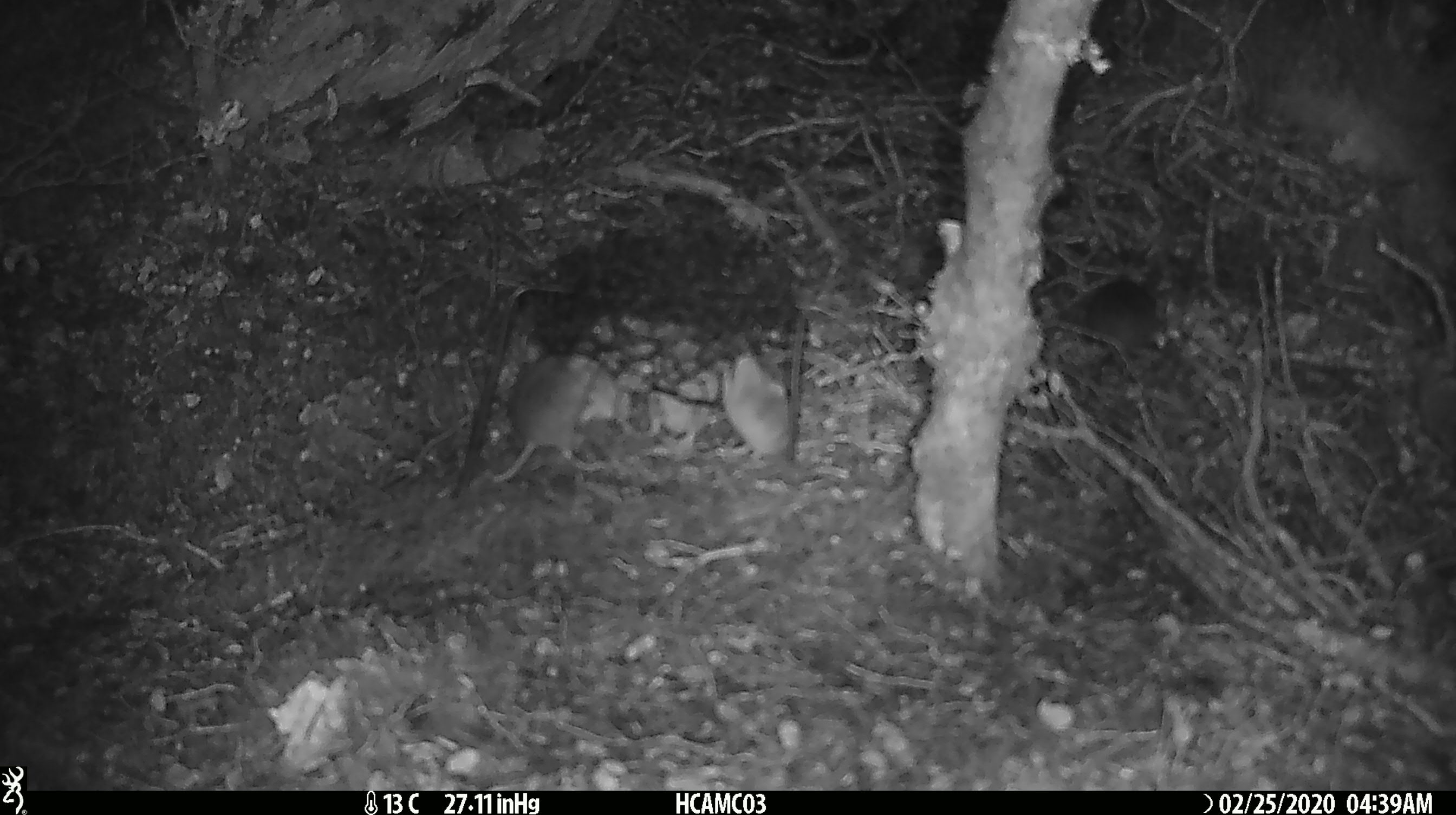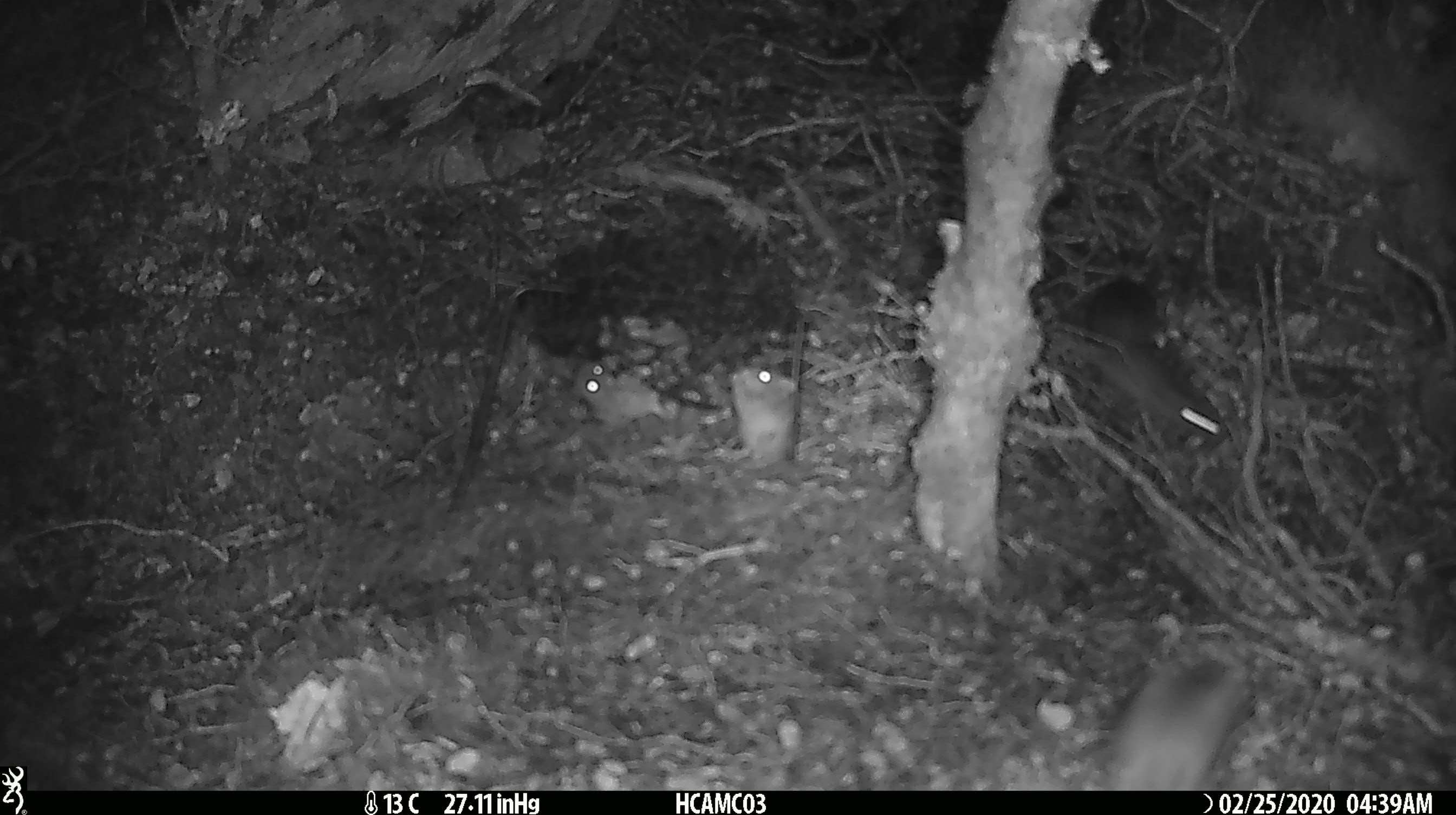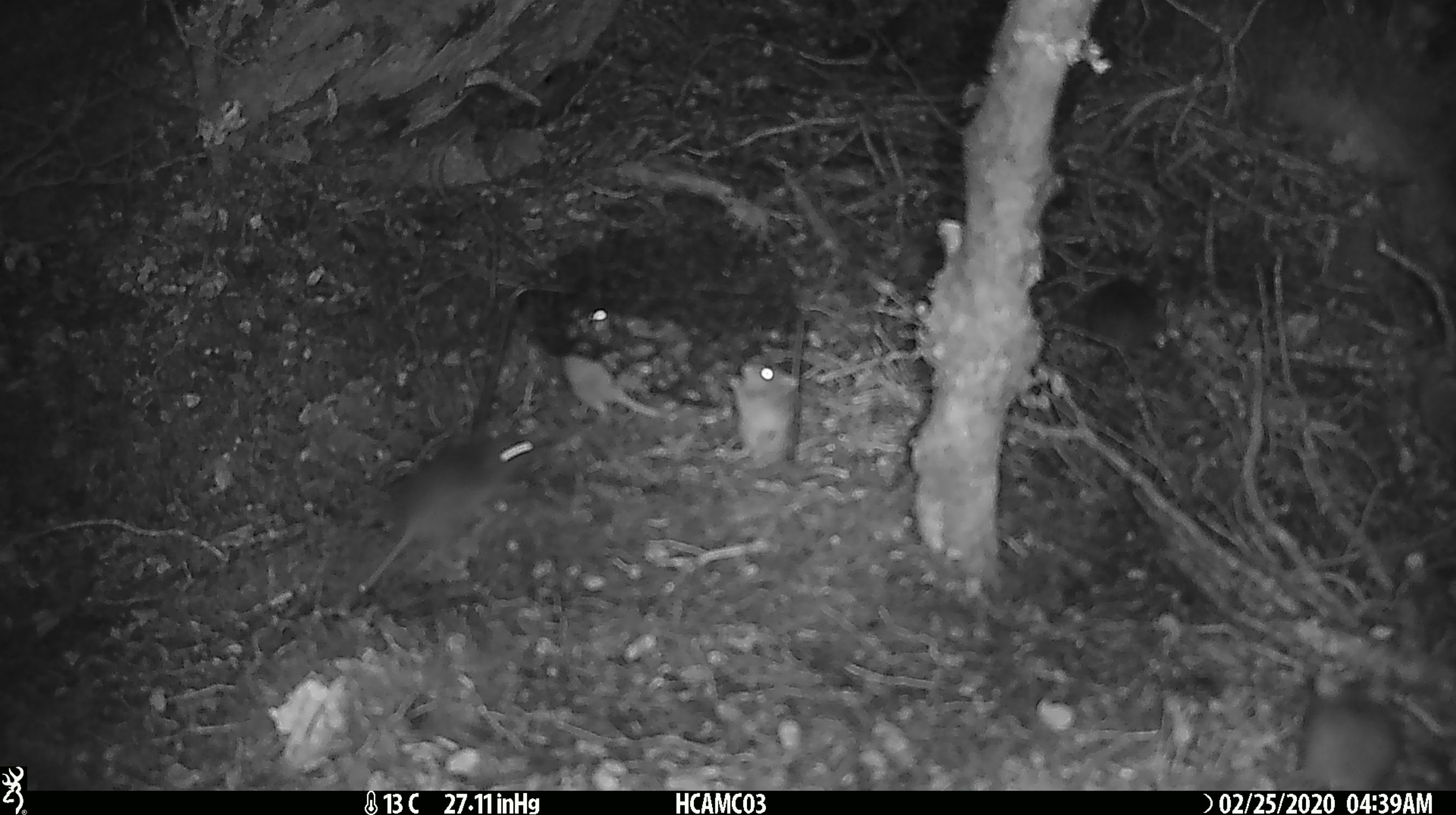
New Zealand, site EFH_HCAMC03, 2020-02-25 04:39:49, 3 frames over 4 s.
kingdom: Animalia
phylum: Chordata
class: Mammalia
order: Rodentia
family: Muridae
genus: Mus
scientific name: Mus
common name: mouse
Mouse (Mus).